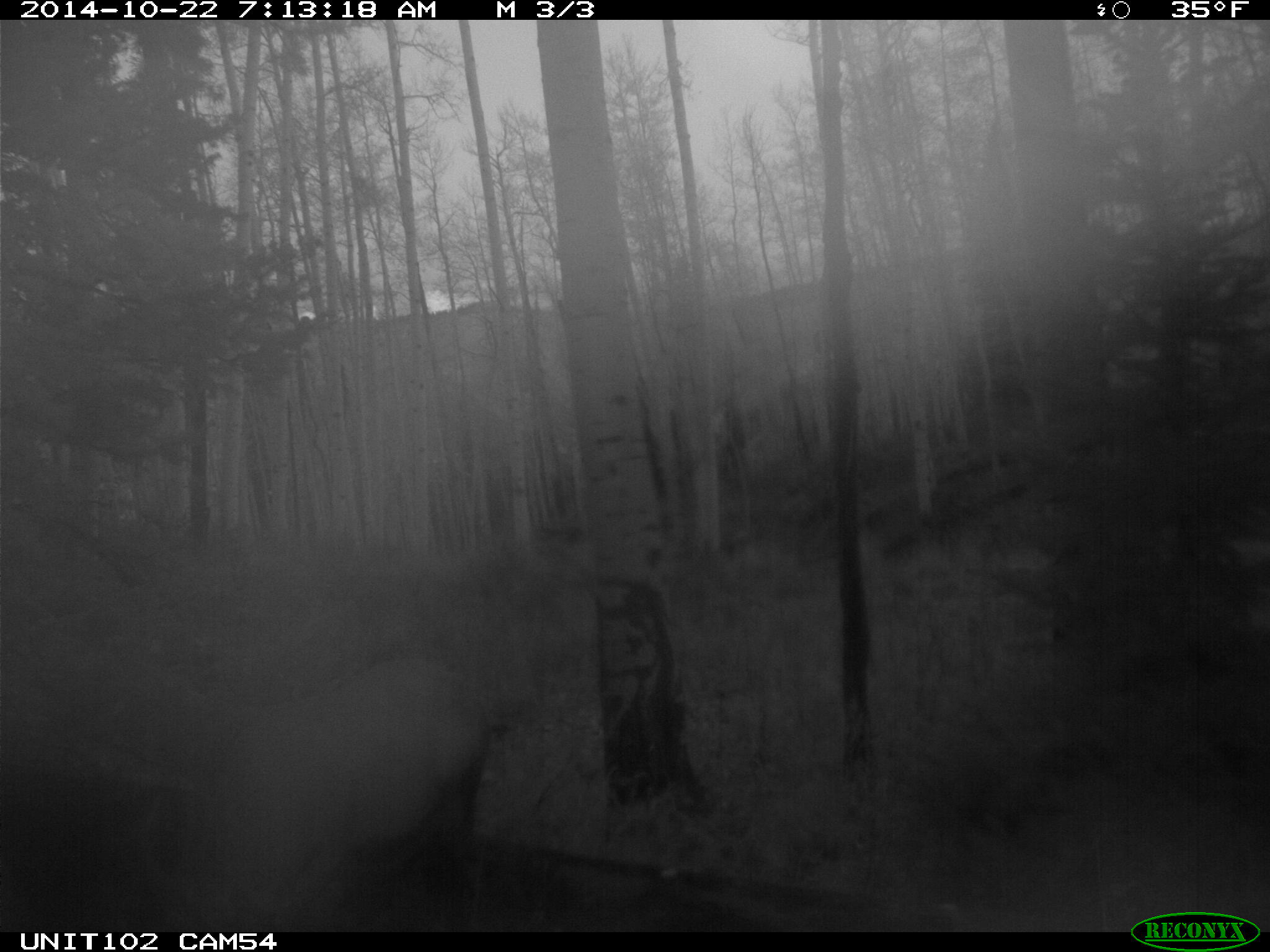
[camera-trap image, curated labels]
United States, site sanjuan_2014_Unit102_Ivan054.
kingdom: Animalia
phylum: Chordata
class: Mammalia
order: Artiodactyla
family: Cervidae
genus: Cervus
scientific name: Cervus elaphus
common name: red deer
Cervus elaphus (red deer).